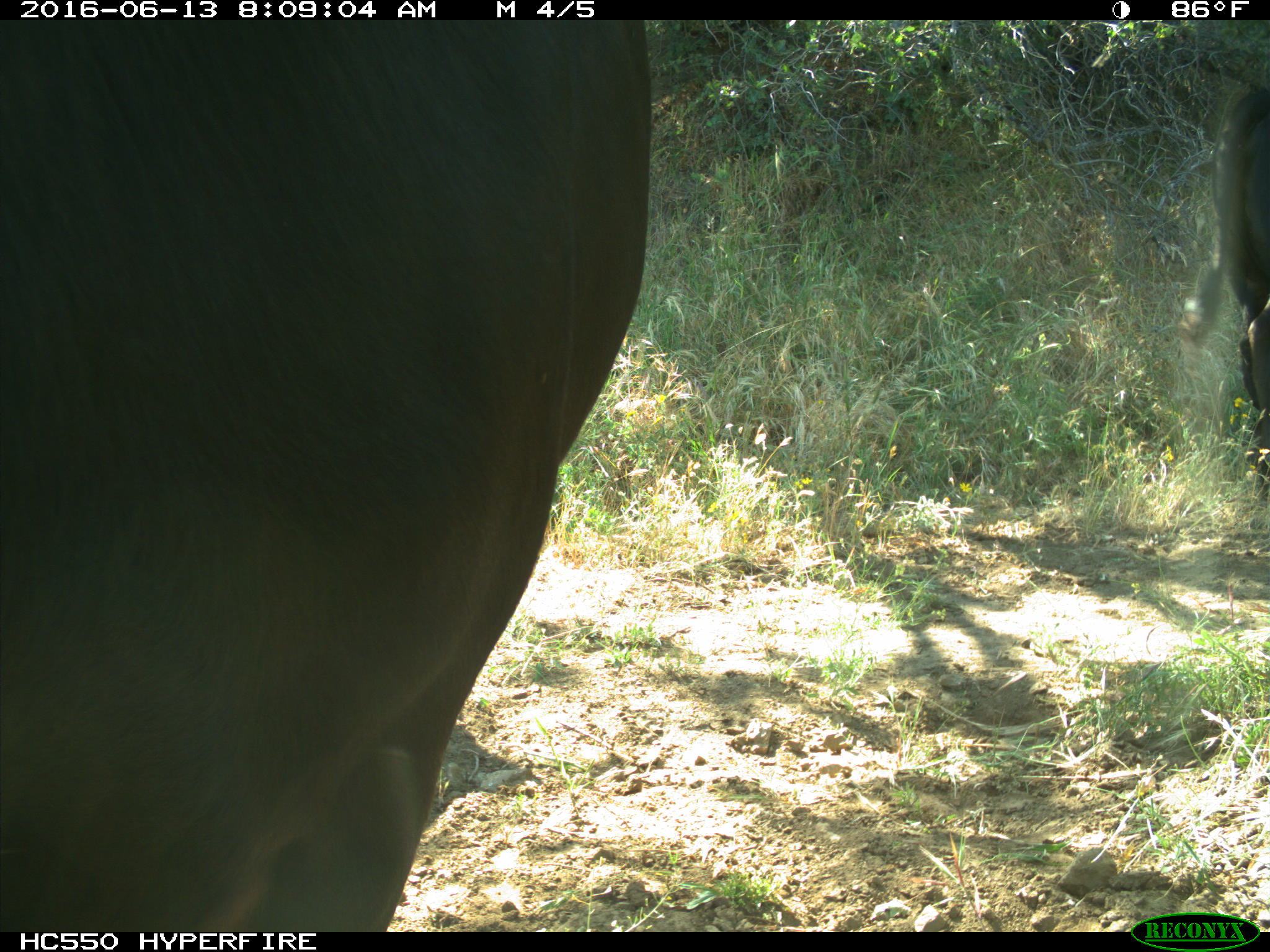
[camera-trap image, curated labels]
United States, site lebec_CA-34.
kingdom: Animalia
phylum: Chordata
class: Mammalia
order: Artiodactyla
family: Bovidae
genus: Bos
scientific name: Bos taurus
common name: domestic cow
Bos taurus (domestic cow).